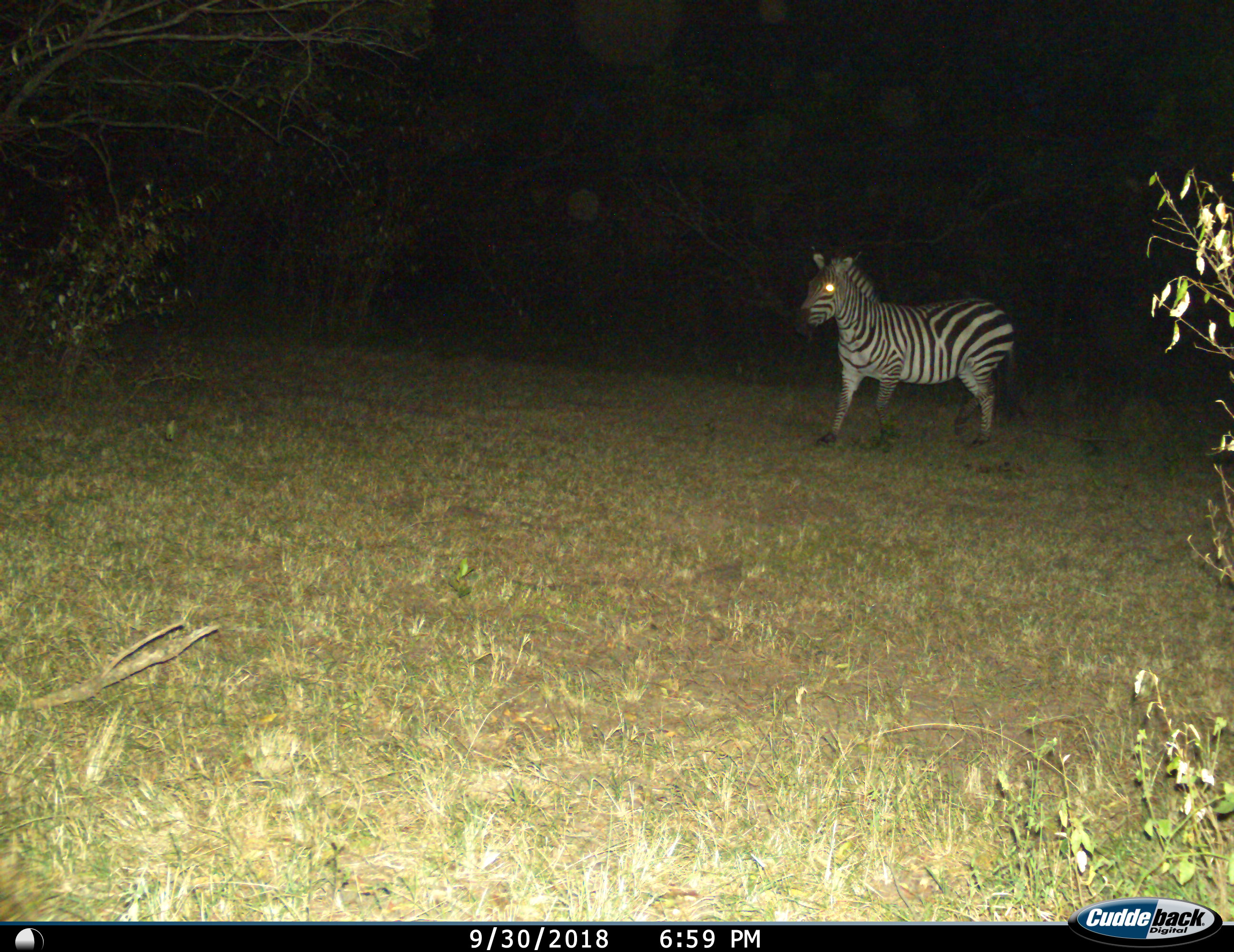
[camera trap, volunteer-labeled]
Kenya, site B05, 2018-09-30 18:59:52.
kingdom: Animalia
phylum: Chordata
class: Mammalia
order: Perissodactyla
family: Equidae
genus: Equus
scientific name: Equus quagga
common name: plains zebra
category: zebra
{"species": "zebra (plains zebra) (Equus quagga)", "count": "1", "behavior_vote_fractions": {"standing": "20%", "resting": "0%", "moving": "80%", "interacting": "0%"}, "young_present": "10%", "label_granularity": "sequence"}